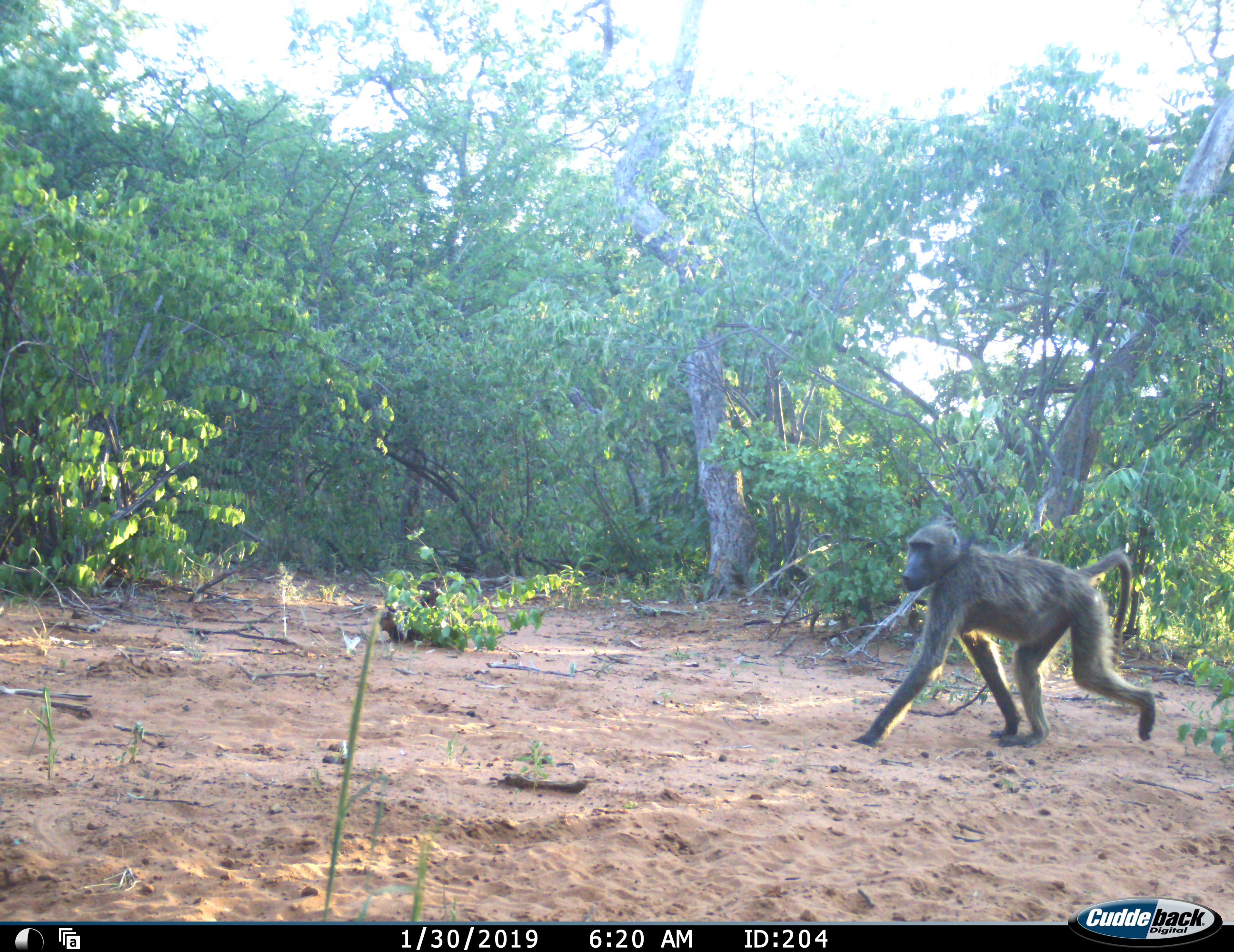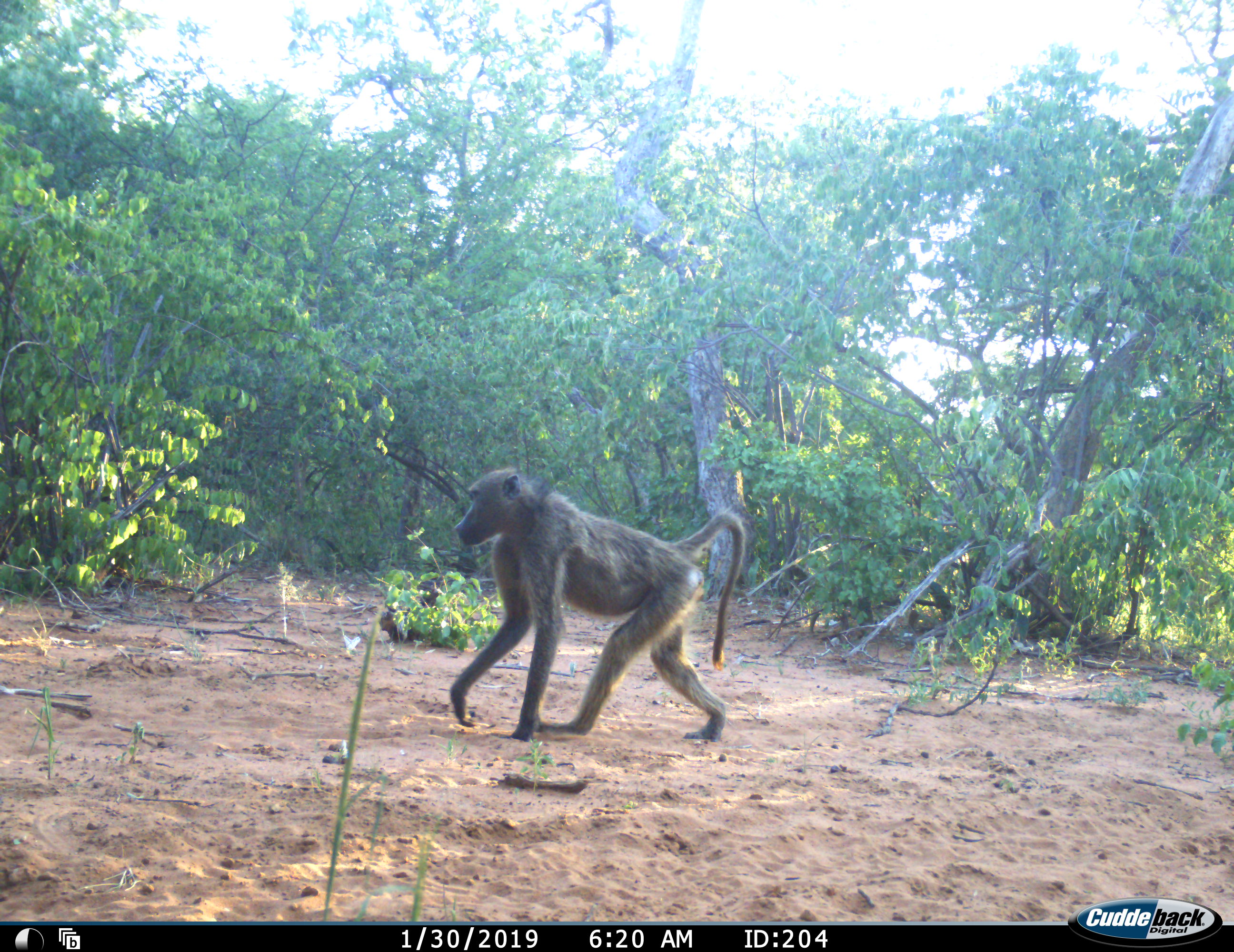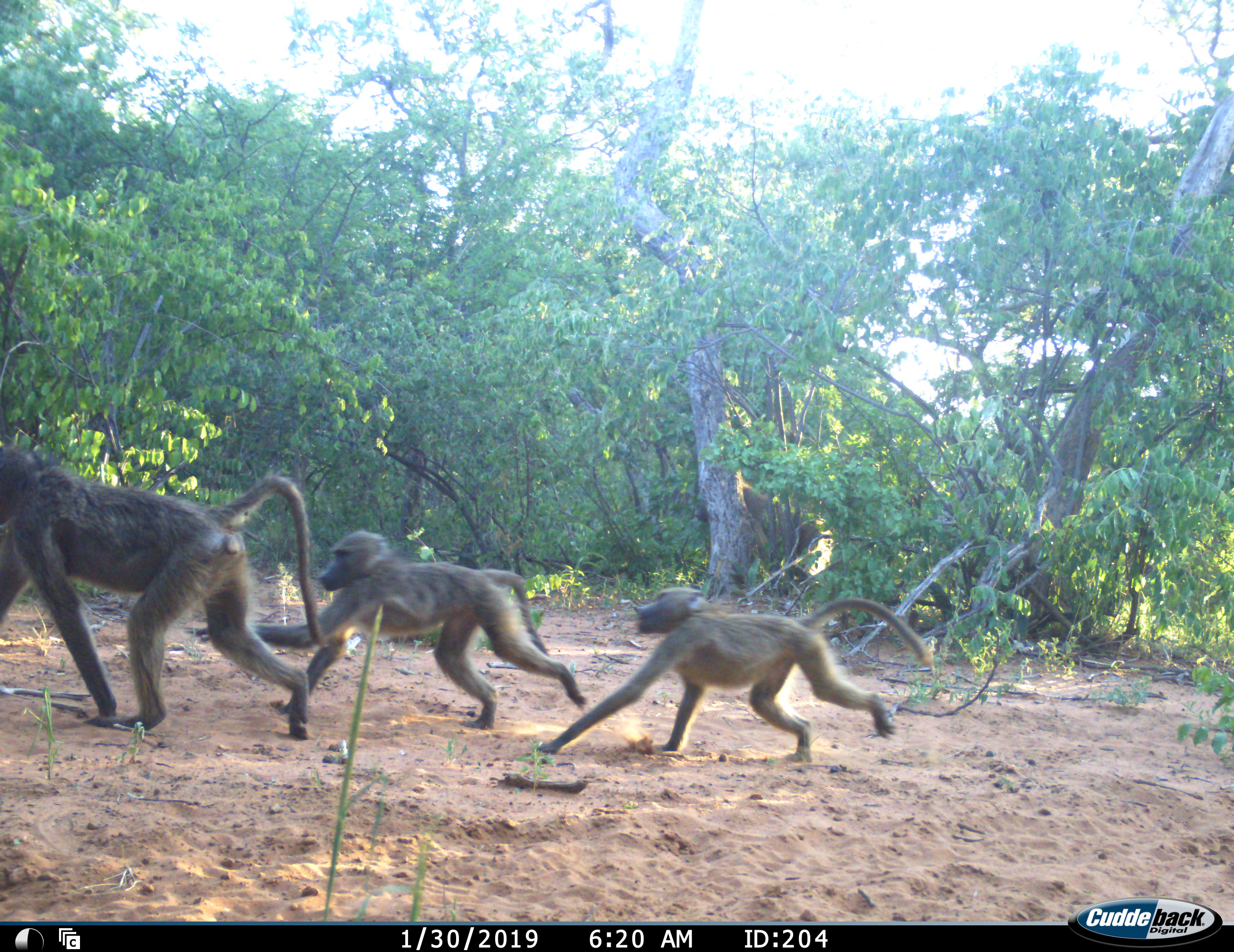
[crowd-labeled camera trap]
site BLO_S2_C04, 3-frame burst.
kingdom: Animalia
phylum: Chordata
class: Mammalia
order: Primates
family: Cercopithecidae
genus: Papio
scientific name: Papio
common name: baboon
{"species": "baboon (Papio)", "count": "3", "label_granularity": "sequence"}